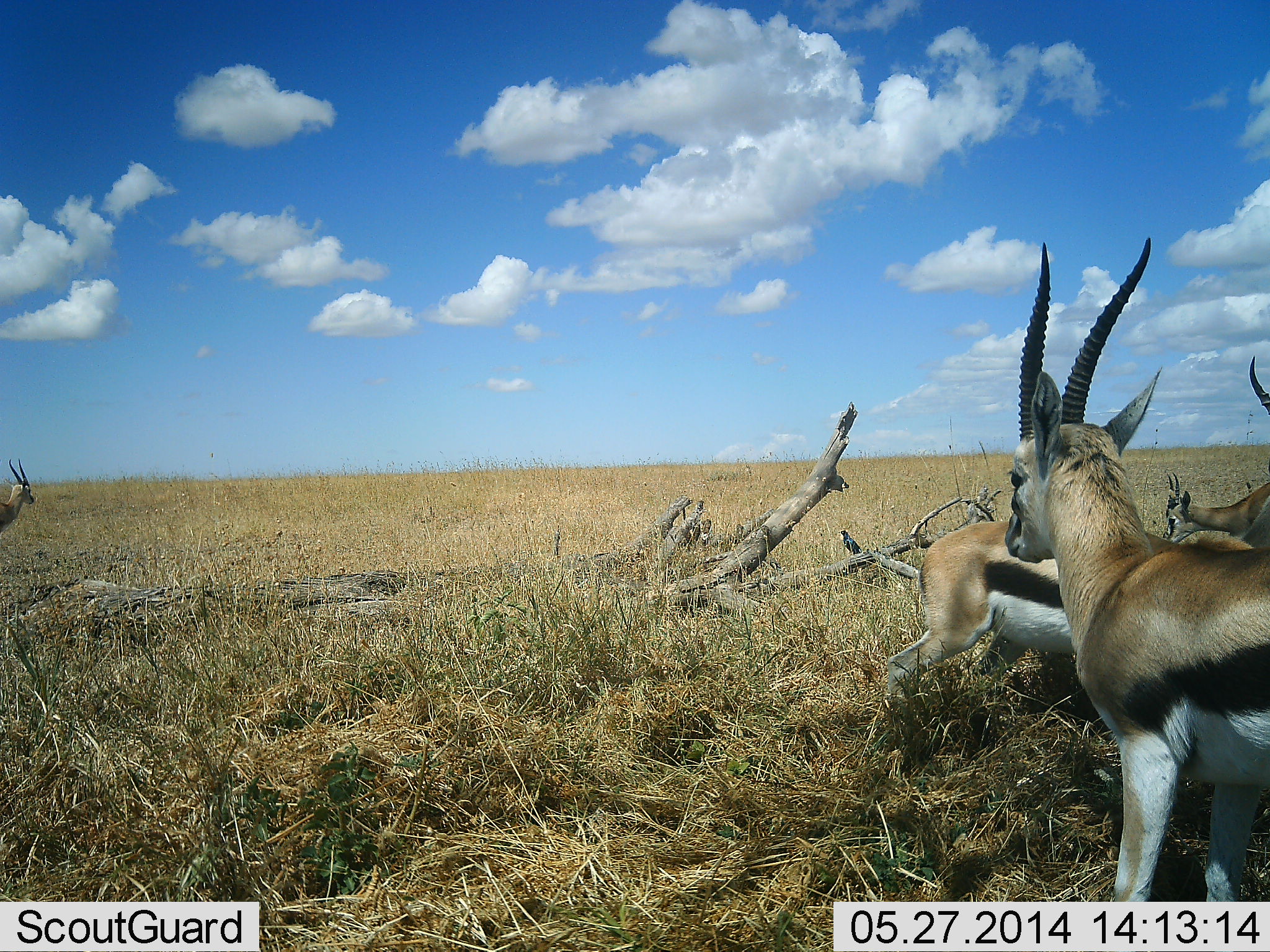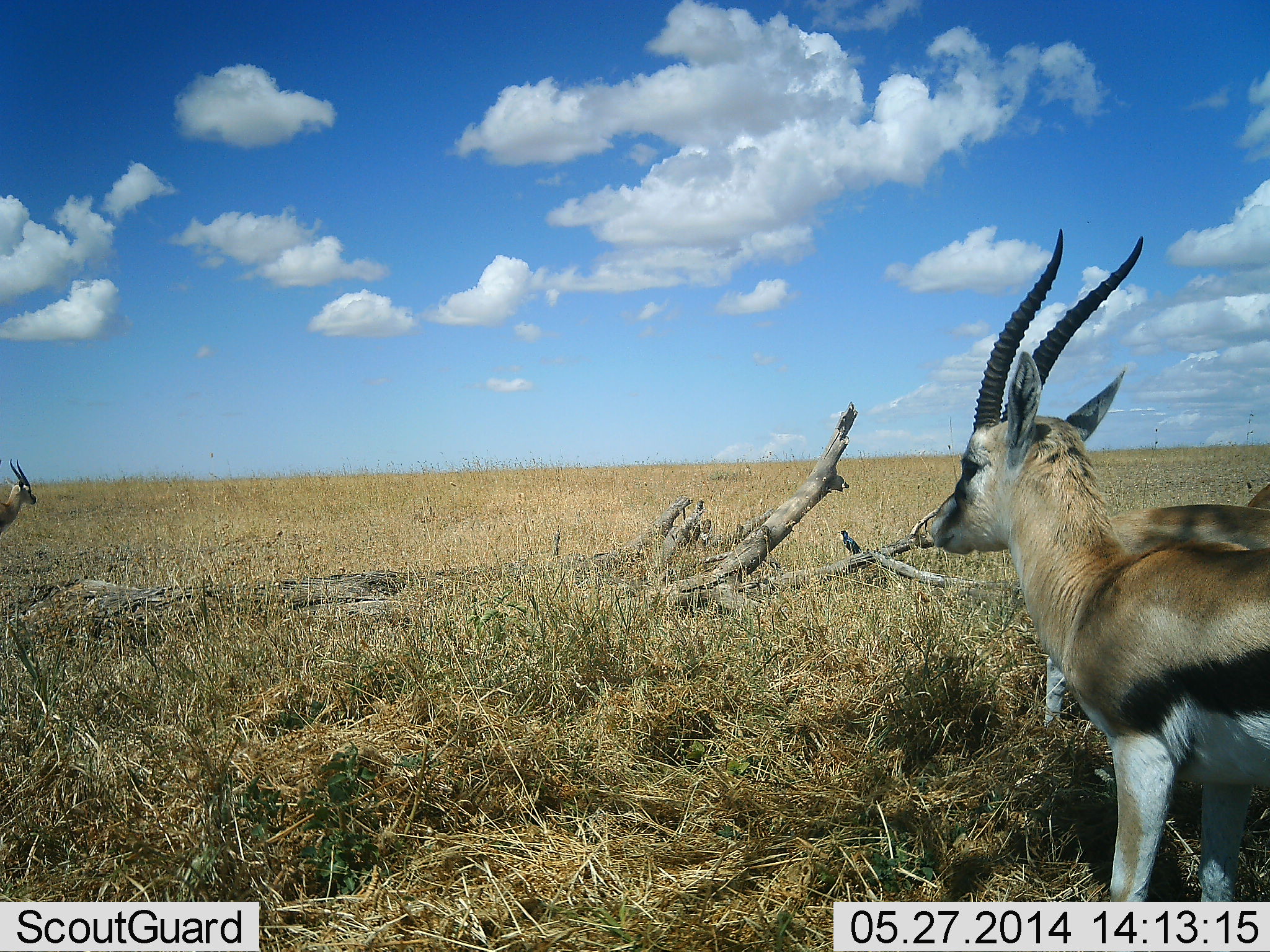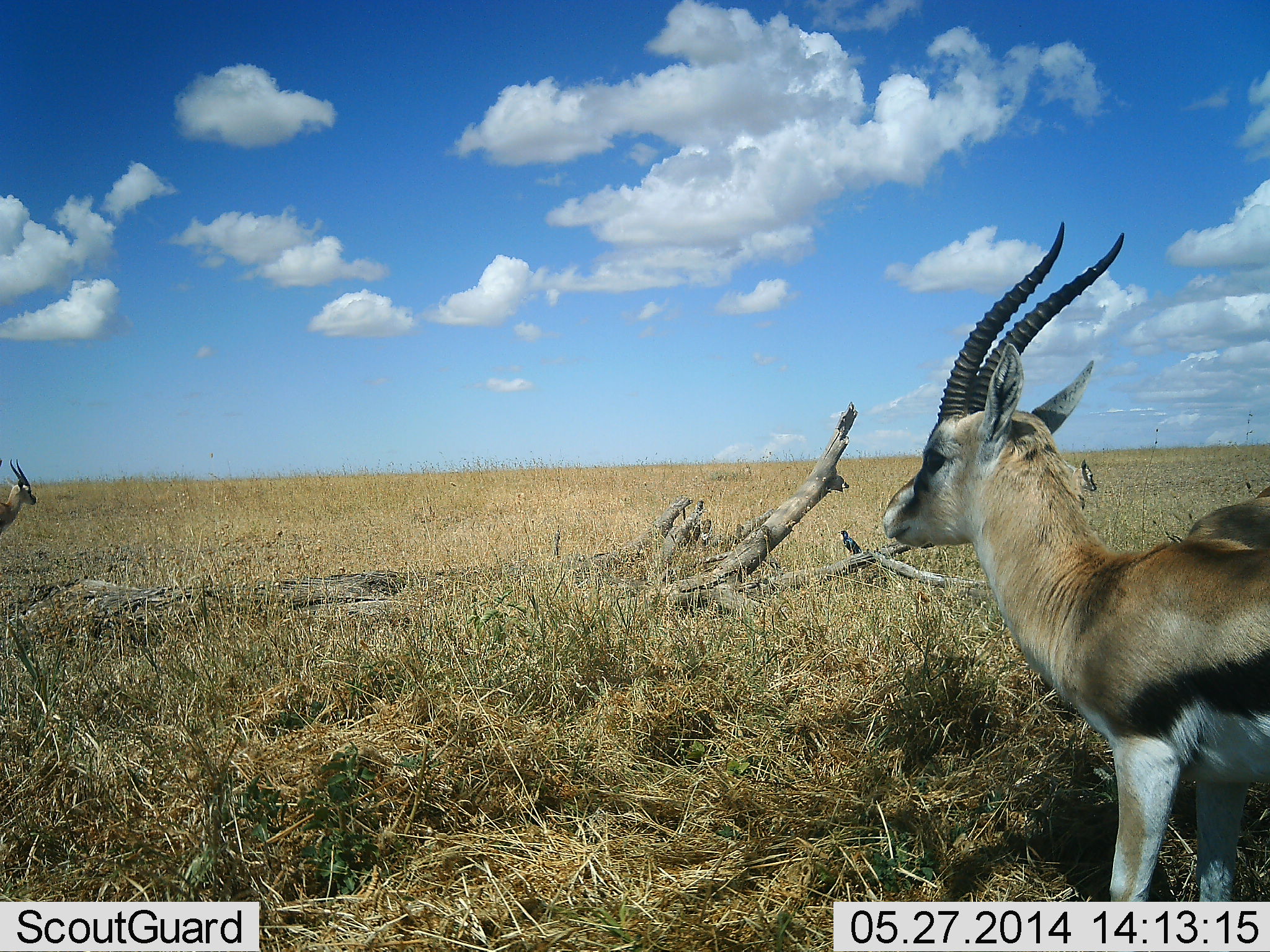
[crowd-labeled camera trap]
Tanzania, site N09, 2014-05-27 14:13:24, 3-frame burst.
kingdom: Animalia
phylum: Chordata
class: Mammalia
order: Artiodactyla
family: Bovidae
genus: Eudorcas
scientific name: Eudorcas thomsonii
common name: thomson's gazelle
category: gazellethomsons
Gazellethomsons (thomson's gazelle) (Eudorcas thomsonii), count 4. Behavior (volunteer vote fractions): standing 100%, resting 0%, moving 64%, interacting 9%. Young present (vote fraction): 0%. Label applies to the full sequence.